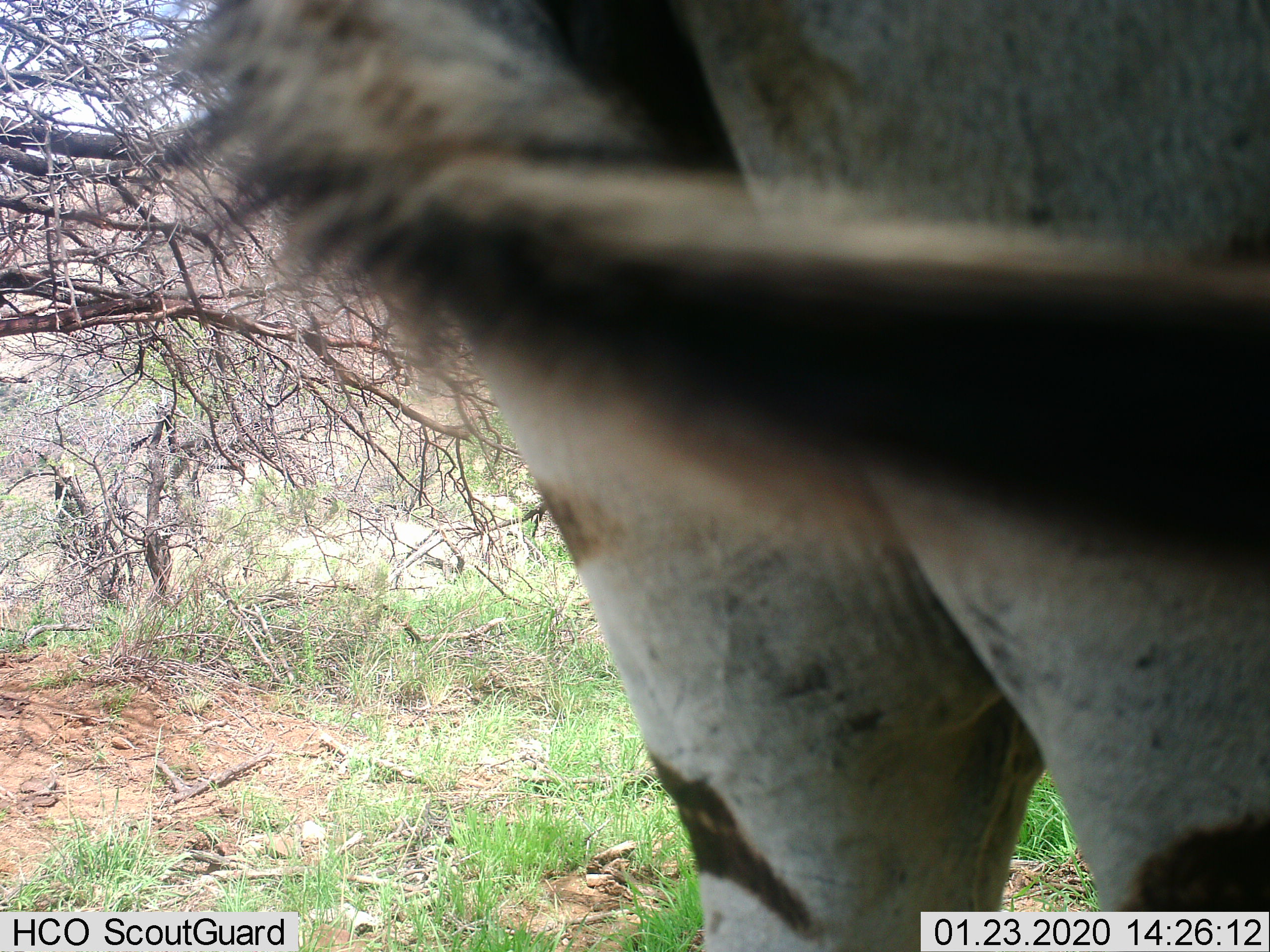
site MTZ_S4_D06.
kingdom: Animalia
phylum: Chordata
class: Mammalia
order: Perissodactyla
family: Equidae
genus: Equus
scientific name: Equus zebra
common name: mountain zebra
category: zebramountain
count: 1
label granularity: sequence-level